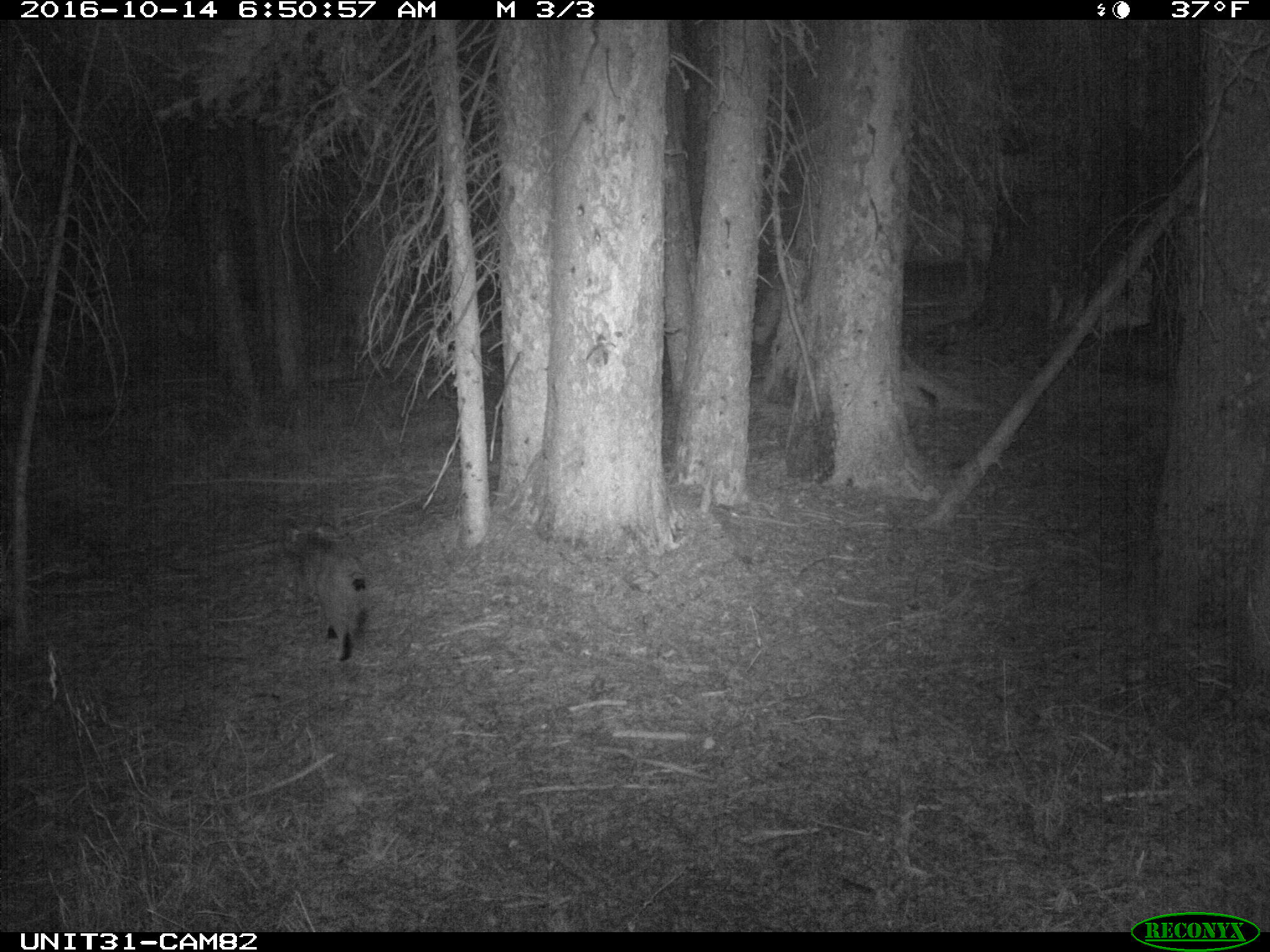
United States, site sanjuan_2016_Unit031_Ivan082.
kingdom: Animalia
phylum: Chordata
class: Mammalia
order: Carnivora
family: Felidae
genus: Lynx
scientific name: Lynx rufus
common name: bobcat